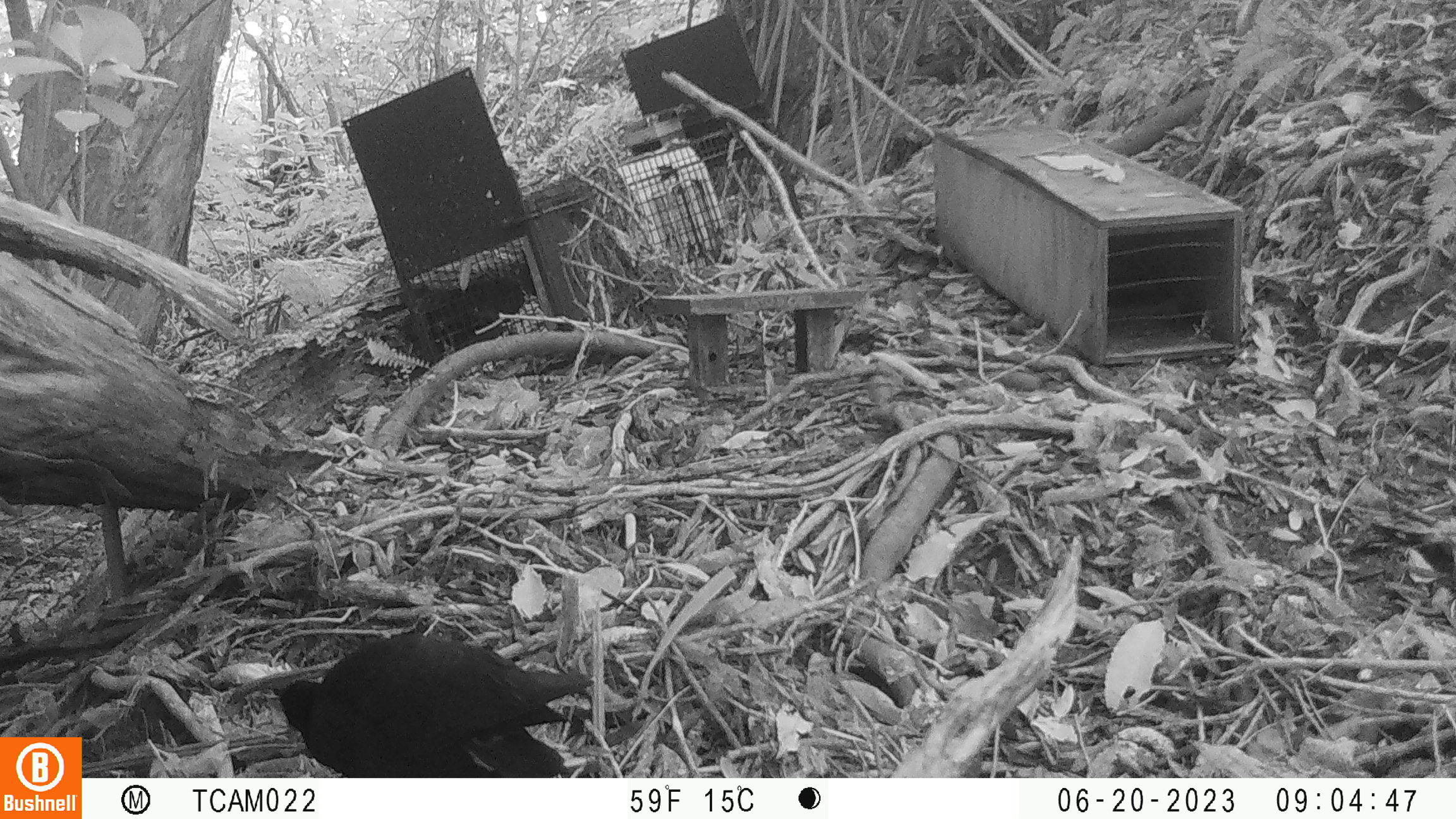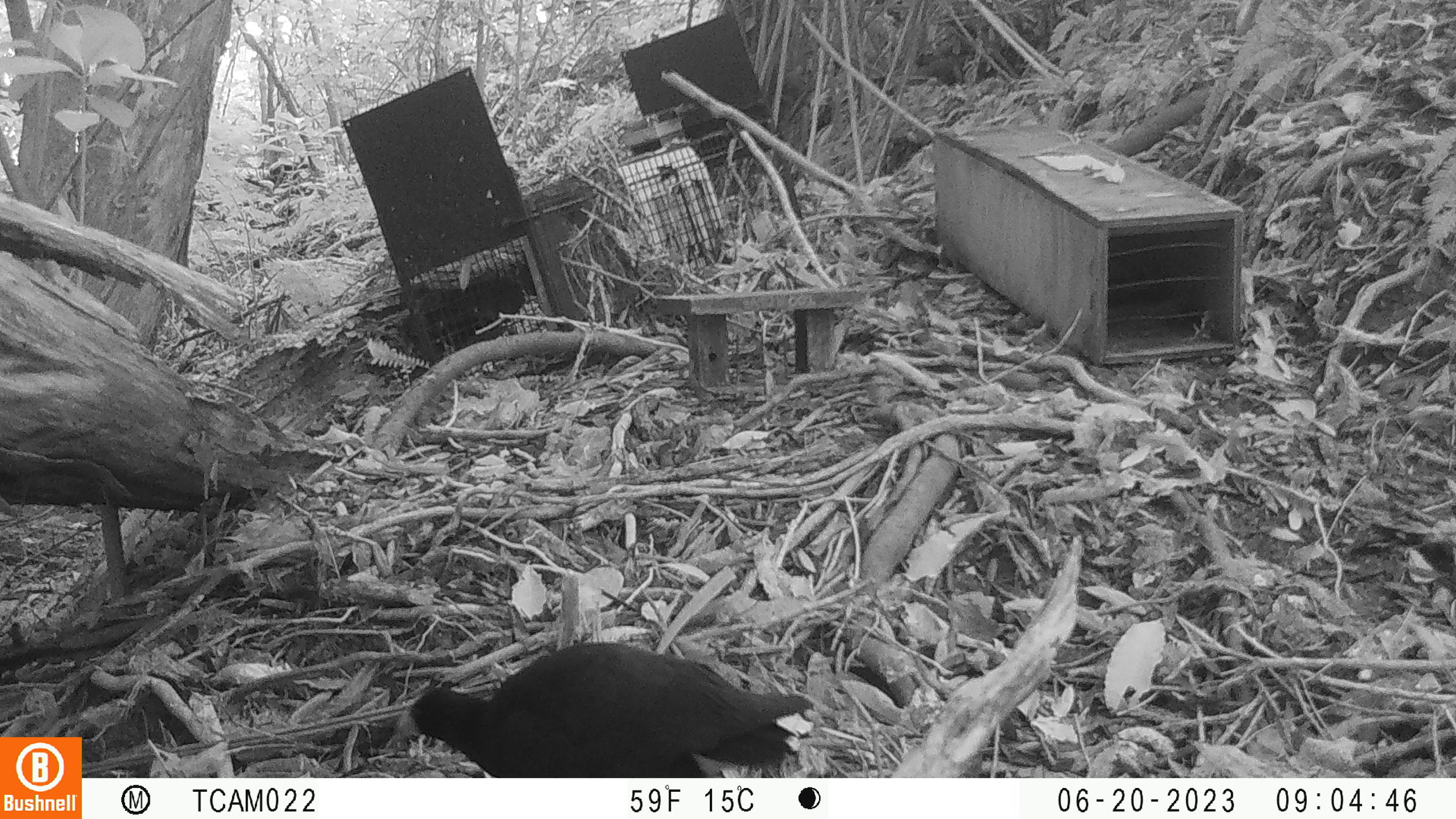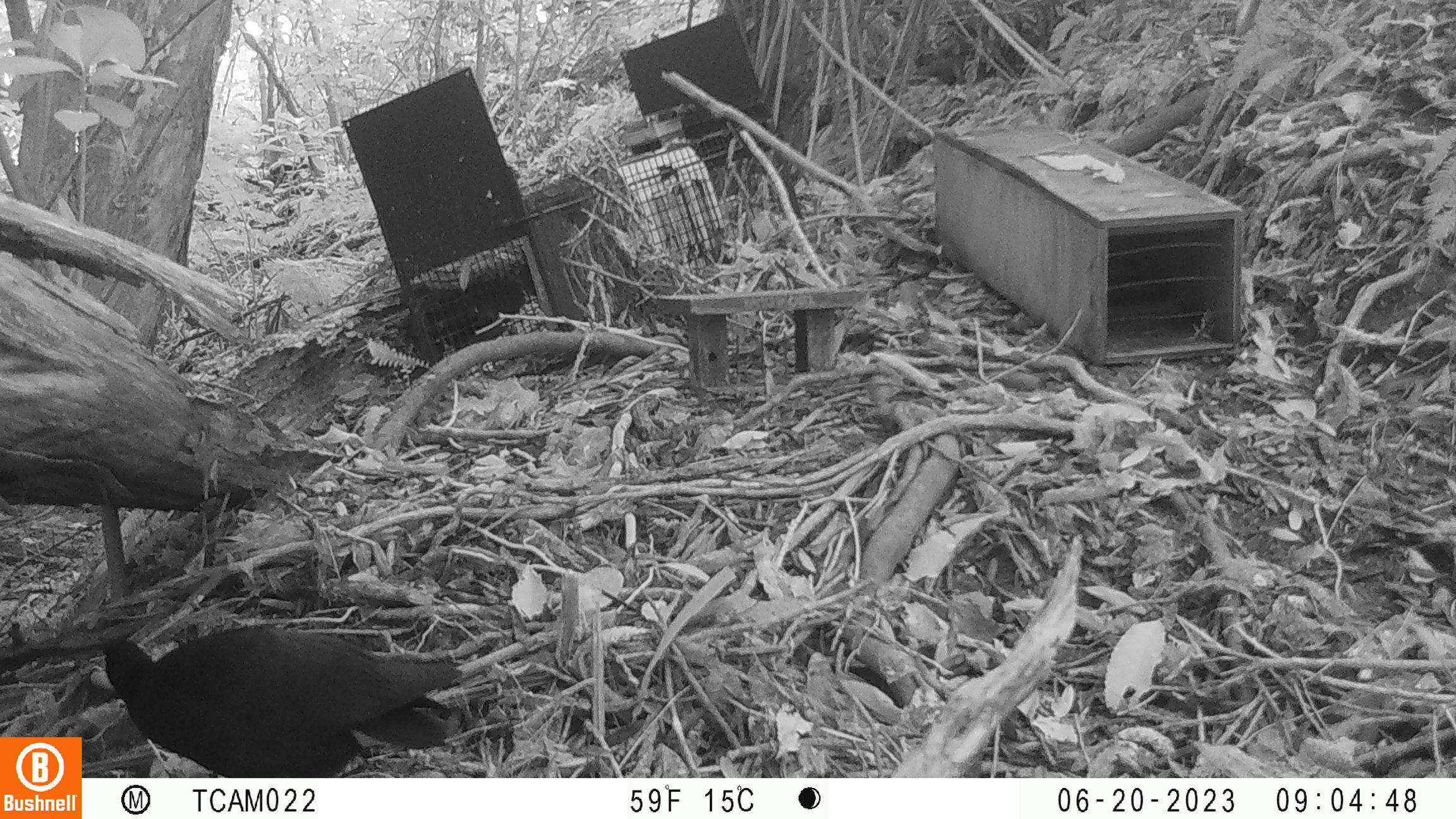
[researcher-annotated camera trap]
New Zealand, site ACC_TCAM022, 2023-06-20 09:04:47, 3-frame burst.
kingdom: Animalia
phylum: Chordata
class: Aves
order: Gruiformes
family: Rallidae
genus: Porphyrio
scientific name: Porphyrio melanotus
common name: australasian swamphen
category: pukeko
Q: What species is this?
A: Pukeko (australasian swamphen) (Porphyrio melanotus).